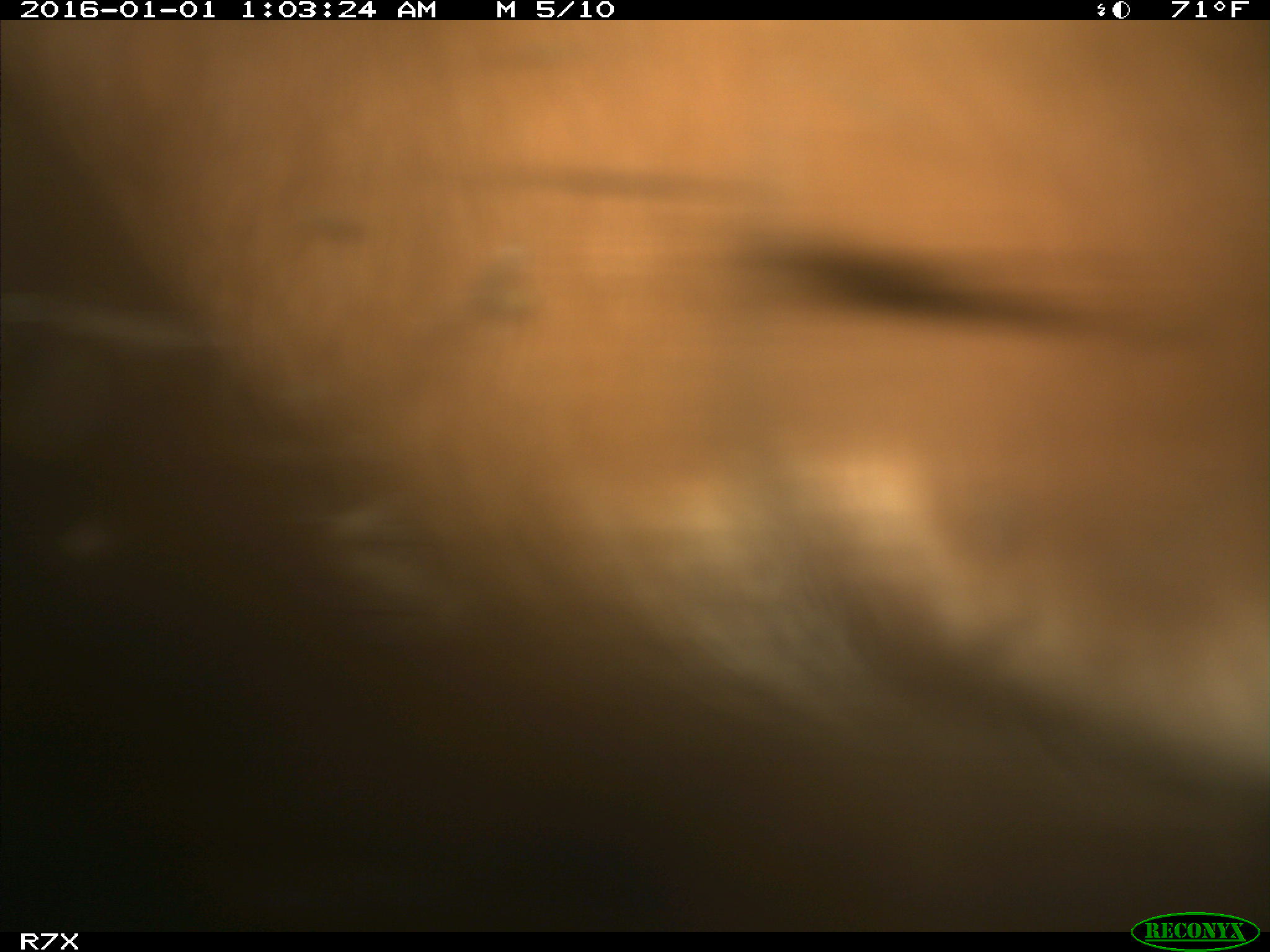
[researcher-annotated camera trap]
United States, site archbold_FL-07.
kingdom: Animalia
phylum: Chordata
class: Mammalia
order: Artiodactyla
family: Bovidae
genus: Bos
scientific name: Bos taurus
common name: domestic cow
Bos taurus (domestic cow).